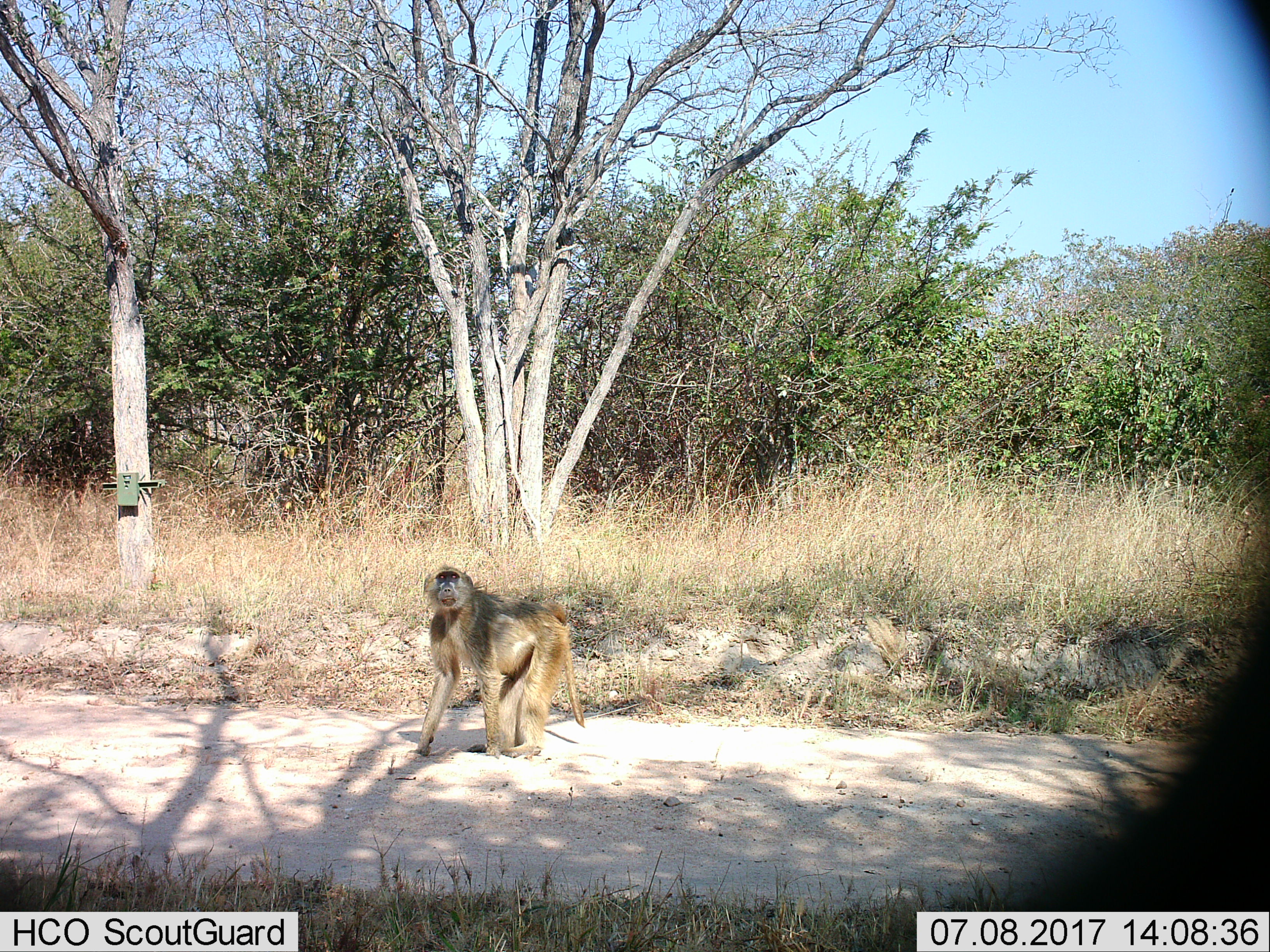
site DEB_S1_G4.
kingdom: Animalia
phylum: Chordata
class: Mammalia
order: Primates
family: Cercopithecidae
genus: Papio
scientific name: Papio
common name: baboon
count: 1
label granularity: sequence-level